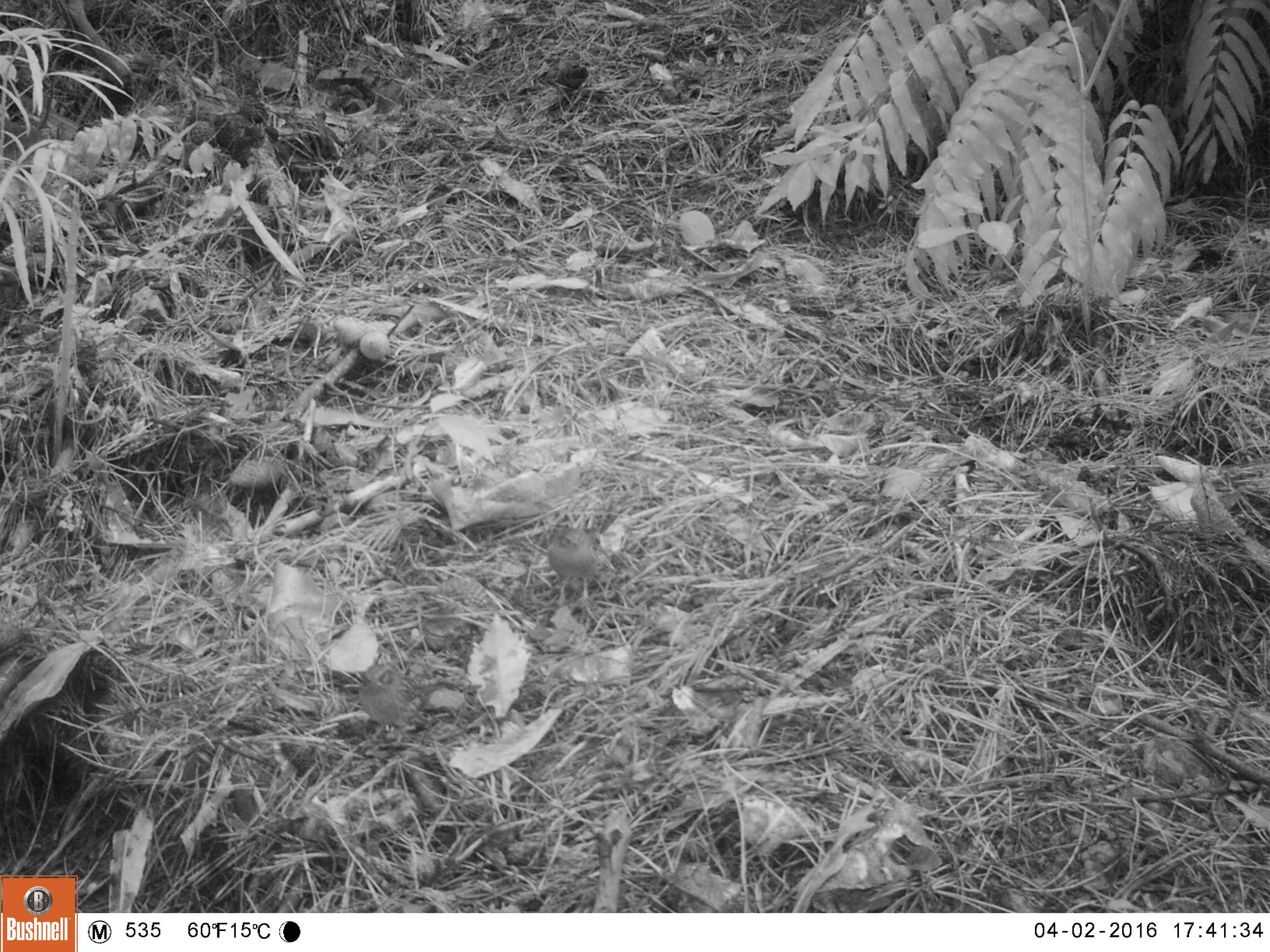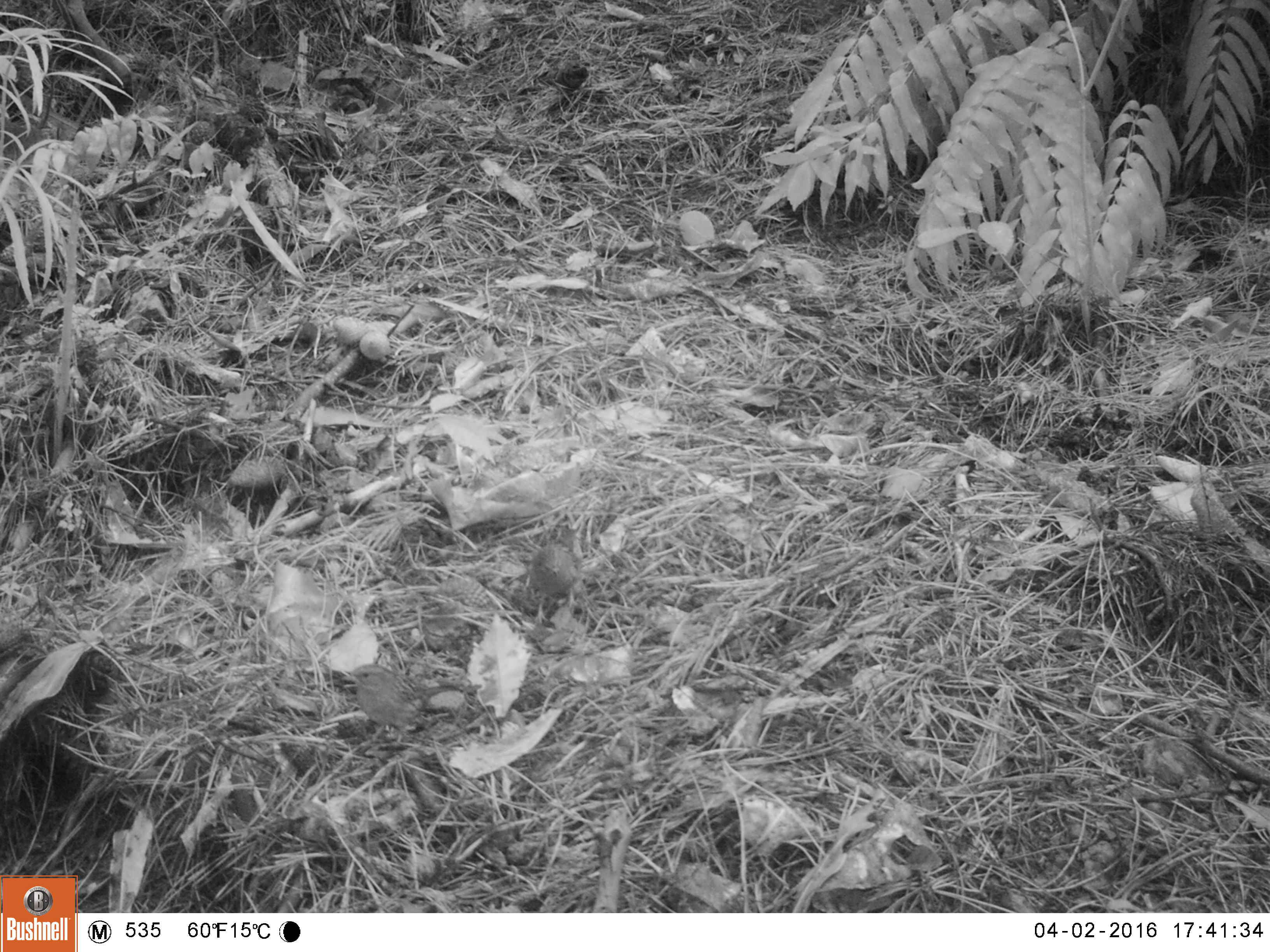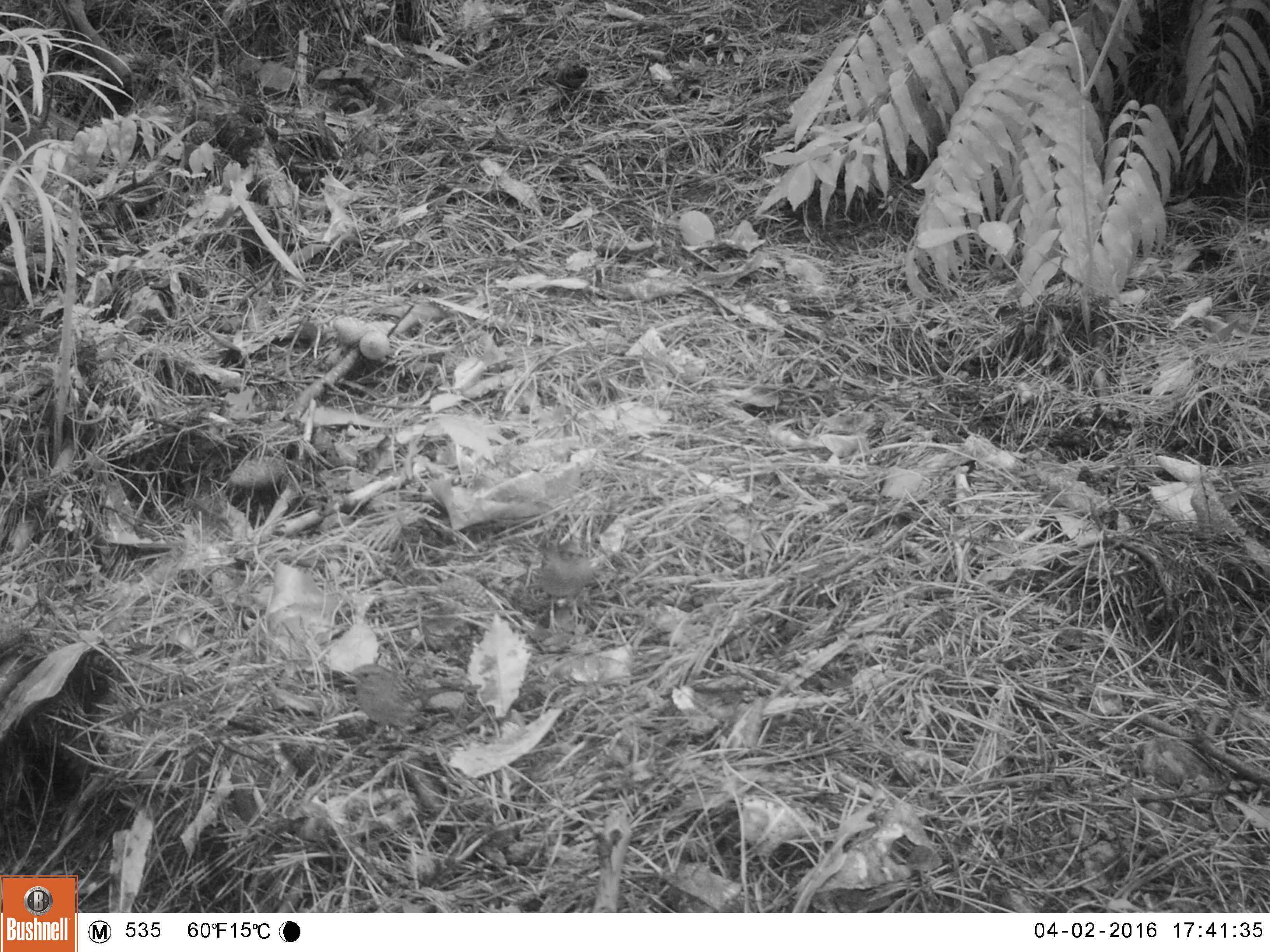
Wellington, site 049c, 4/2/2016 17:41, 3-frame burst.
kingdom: Animalia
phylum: Chordata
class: Aves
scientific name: Aves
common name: bird